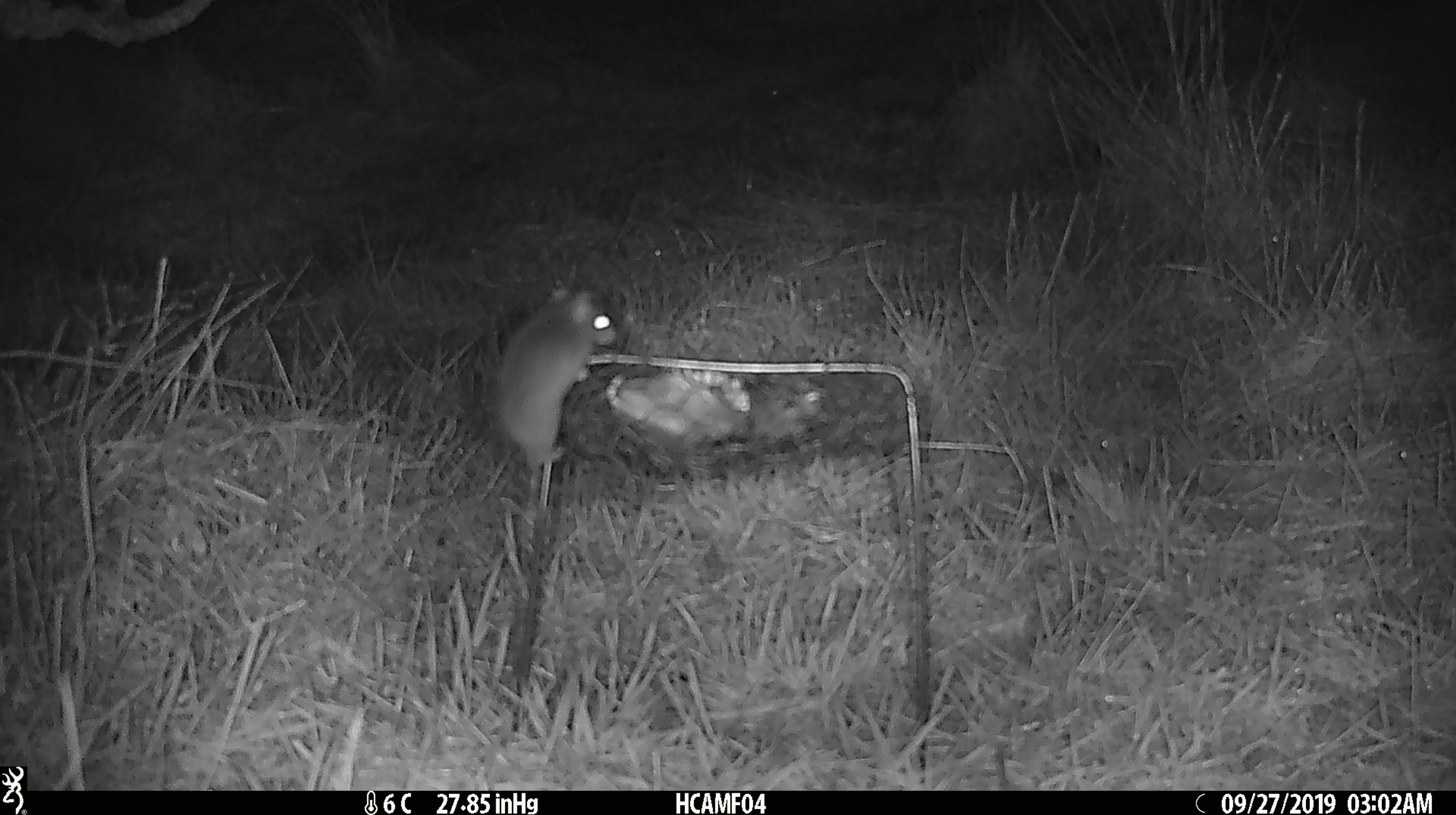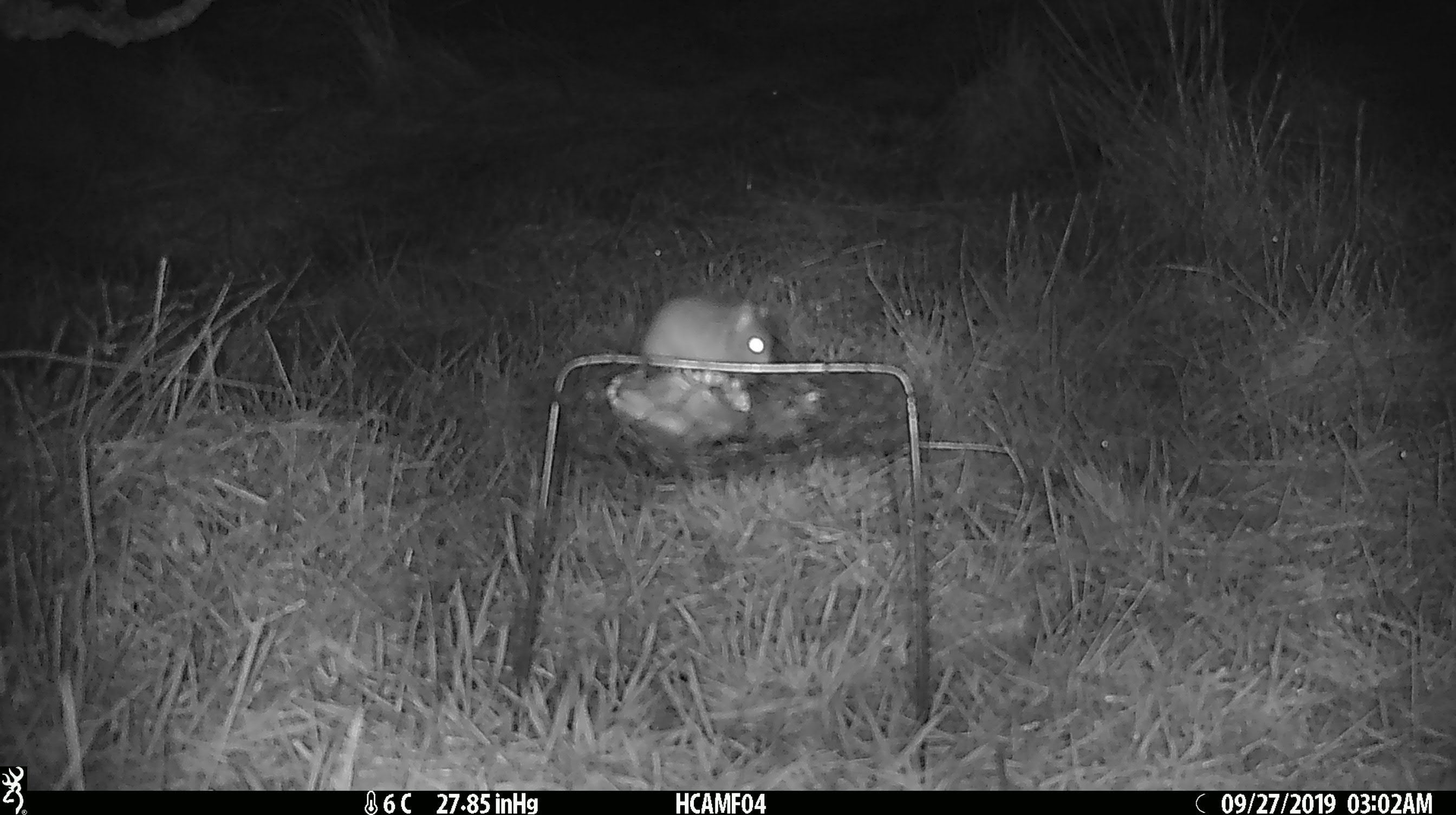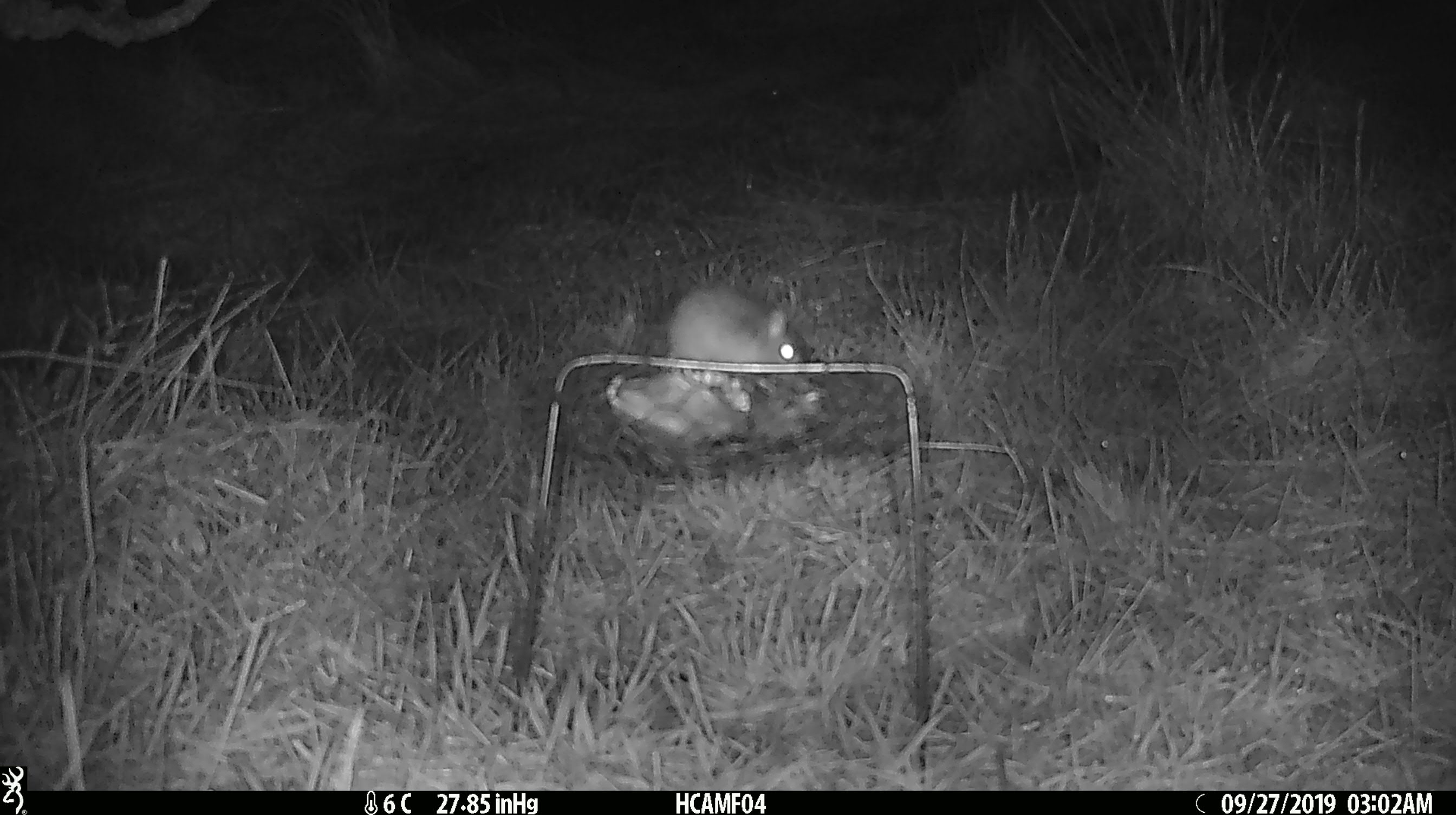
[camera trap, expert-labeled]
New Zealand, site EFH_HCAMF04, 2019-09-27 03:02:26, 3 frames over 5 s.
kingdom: Animalia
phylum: Chordata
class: Mammalia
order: Rodentia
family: Muridae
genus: Mus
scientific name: Mus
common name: mouse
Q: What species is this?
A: Mouse (Mus).